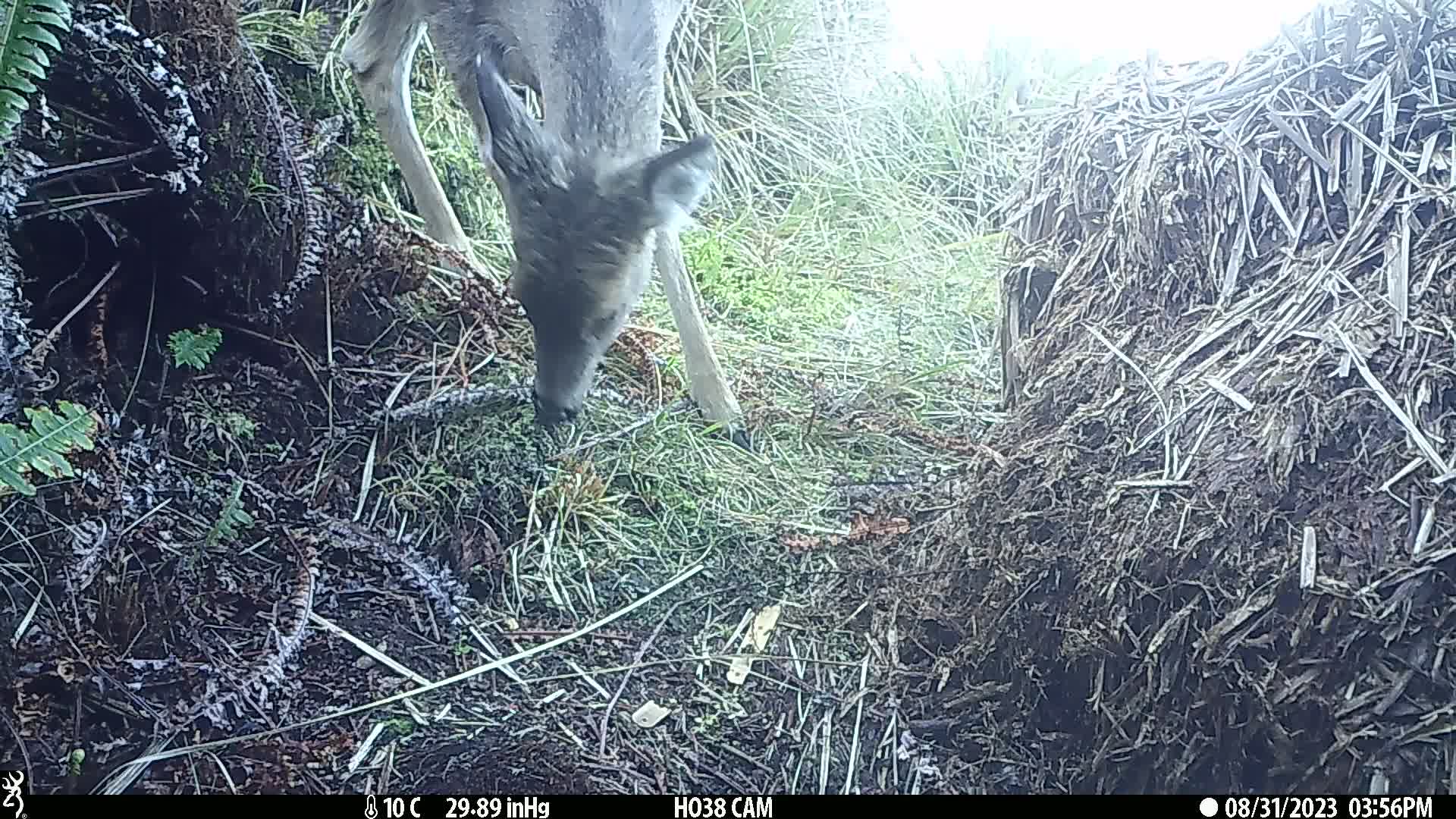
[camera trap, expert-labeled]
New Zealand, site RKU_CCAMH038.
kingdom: Animalia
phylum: Chordata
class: Mammalia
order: Artiodactyla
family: Cervidae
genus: Odocoileus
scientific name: Odocoileus virginianus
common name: white-tailed deer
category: white tailed deer